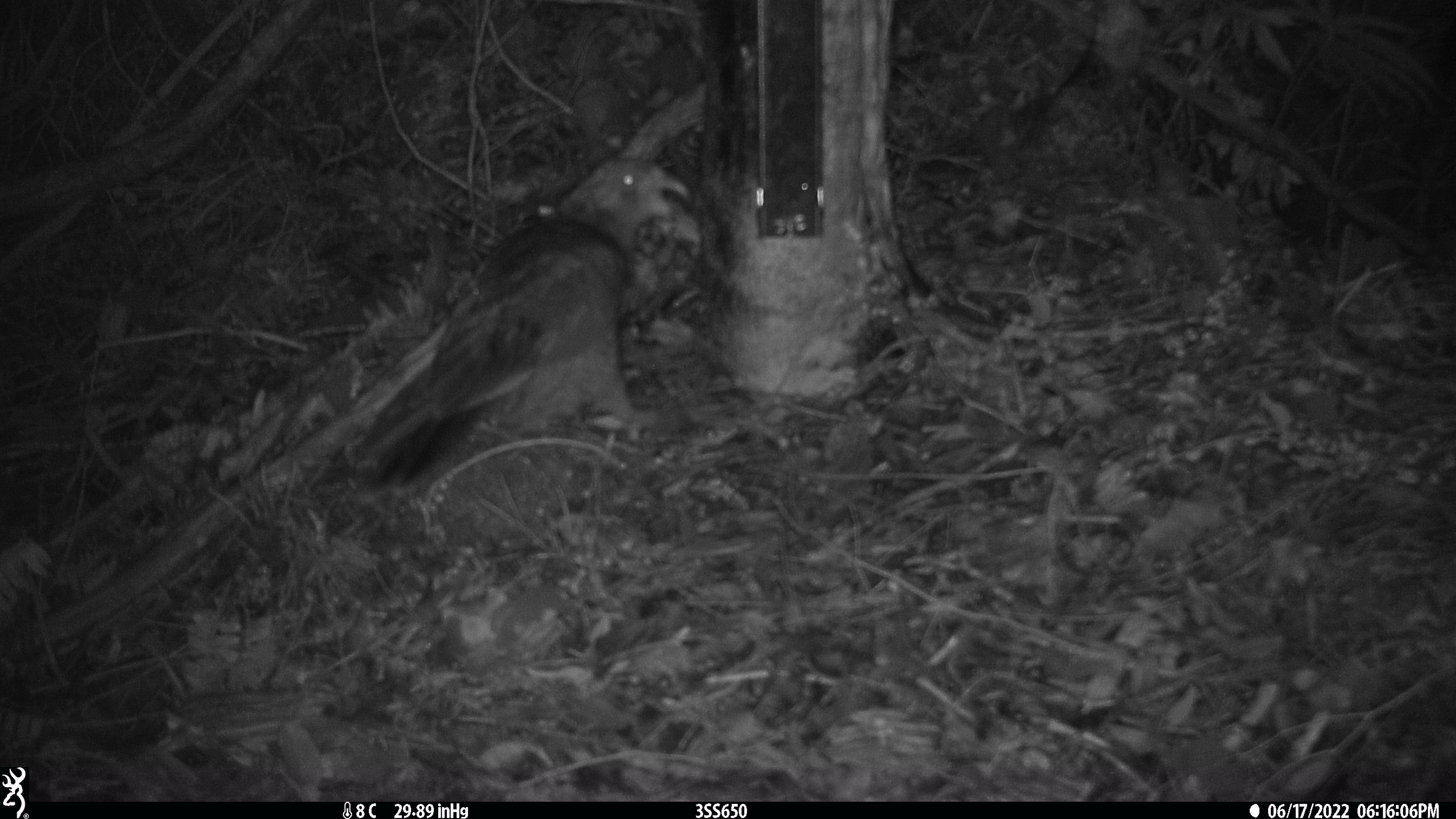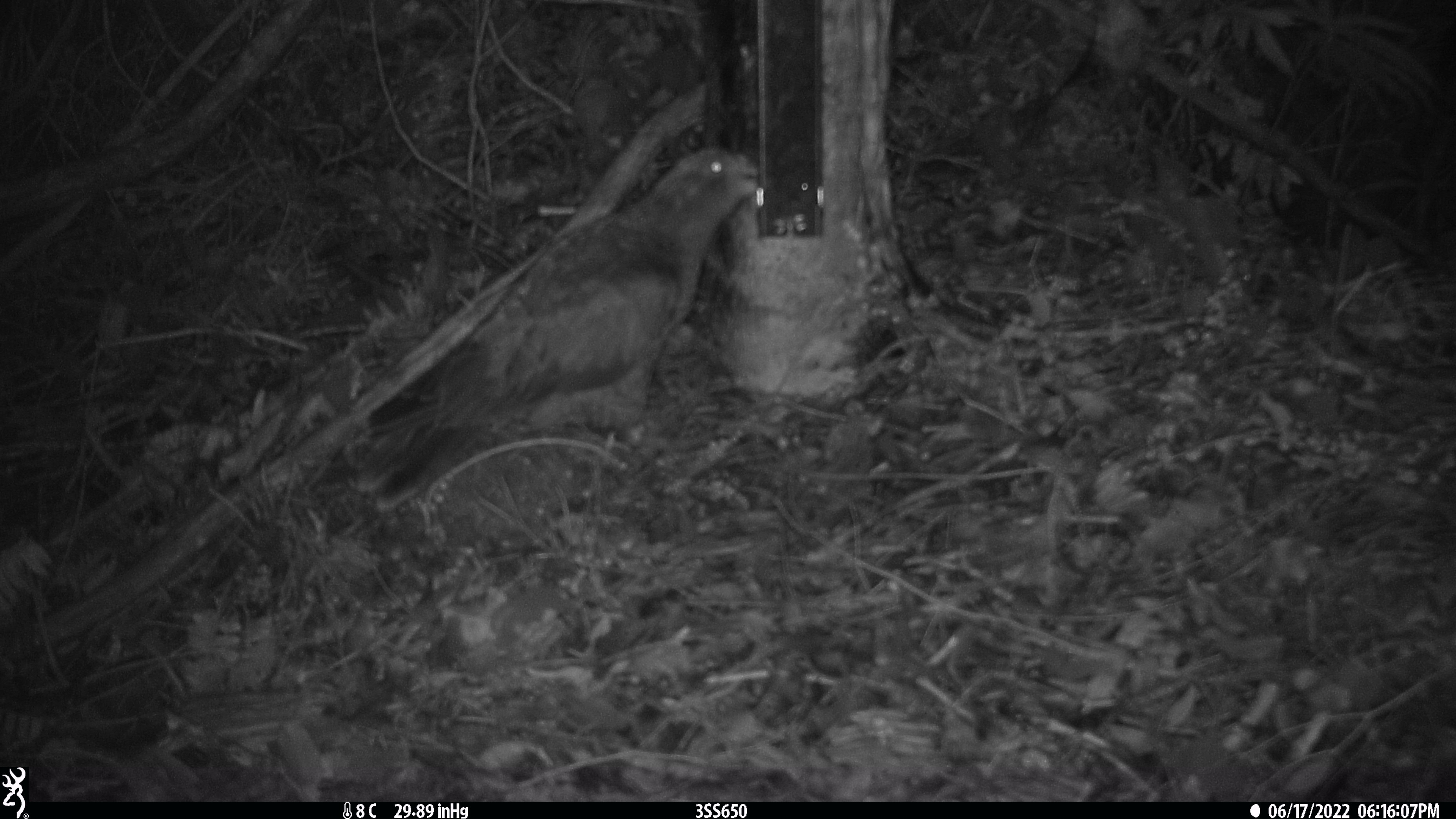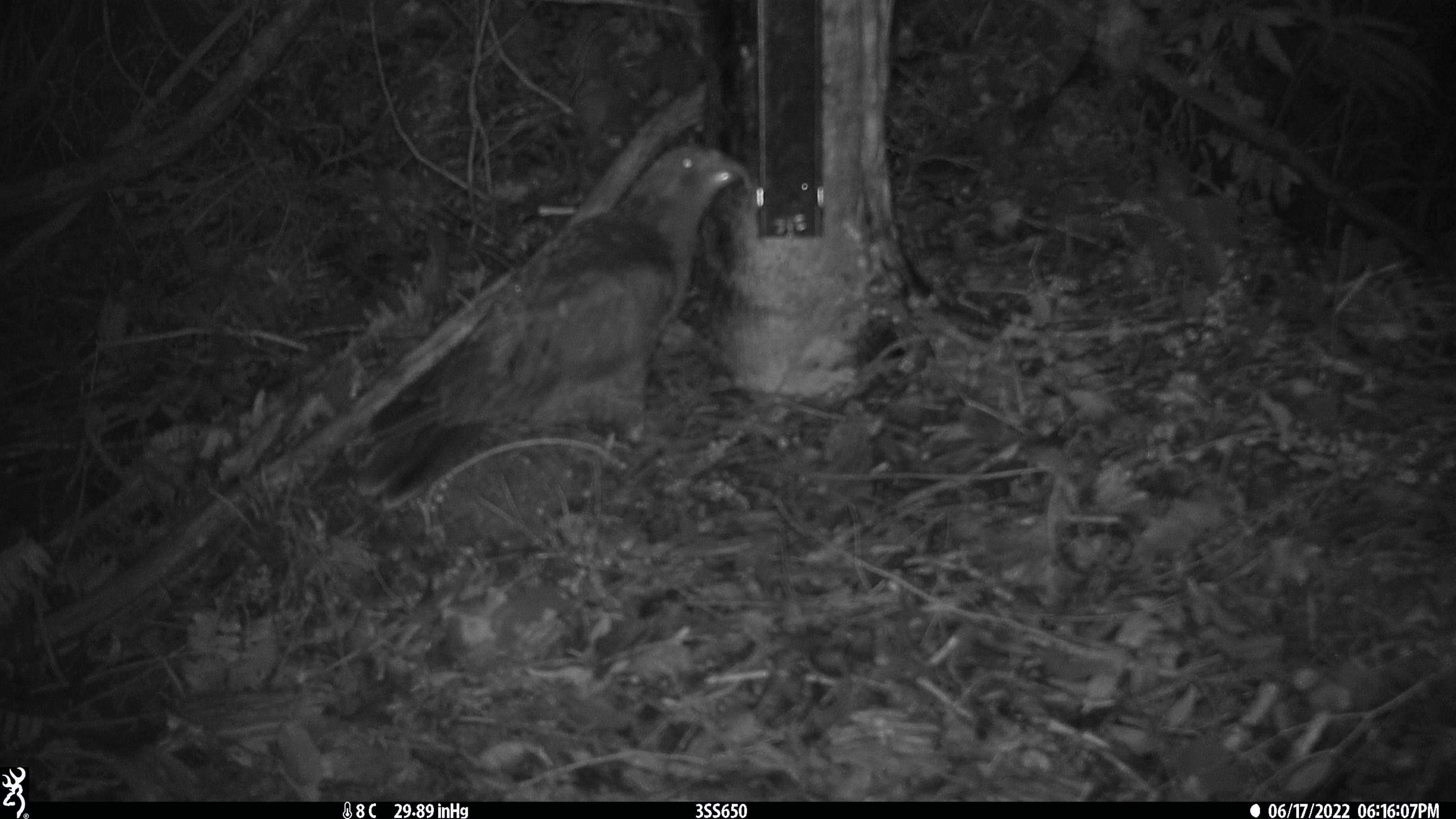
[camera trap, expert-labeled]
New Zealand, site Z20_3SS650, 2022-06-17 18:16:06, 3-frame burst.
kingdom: Animalia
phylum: Chordata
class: Aves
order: Psittaciformes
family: Strigopidae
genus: Nestor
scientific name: Nestor notabilis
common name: kea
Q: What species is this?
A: Kea (Nestor notabilis).